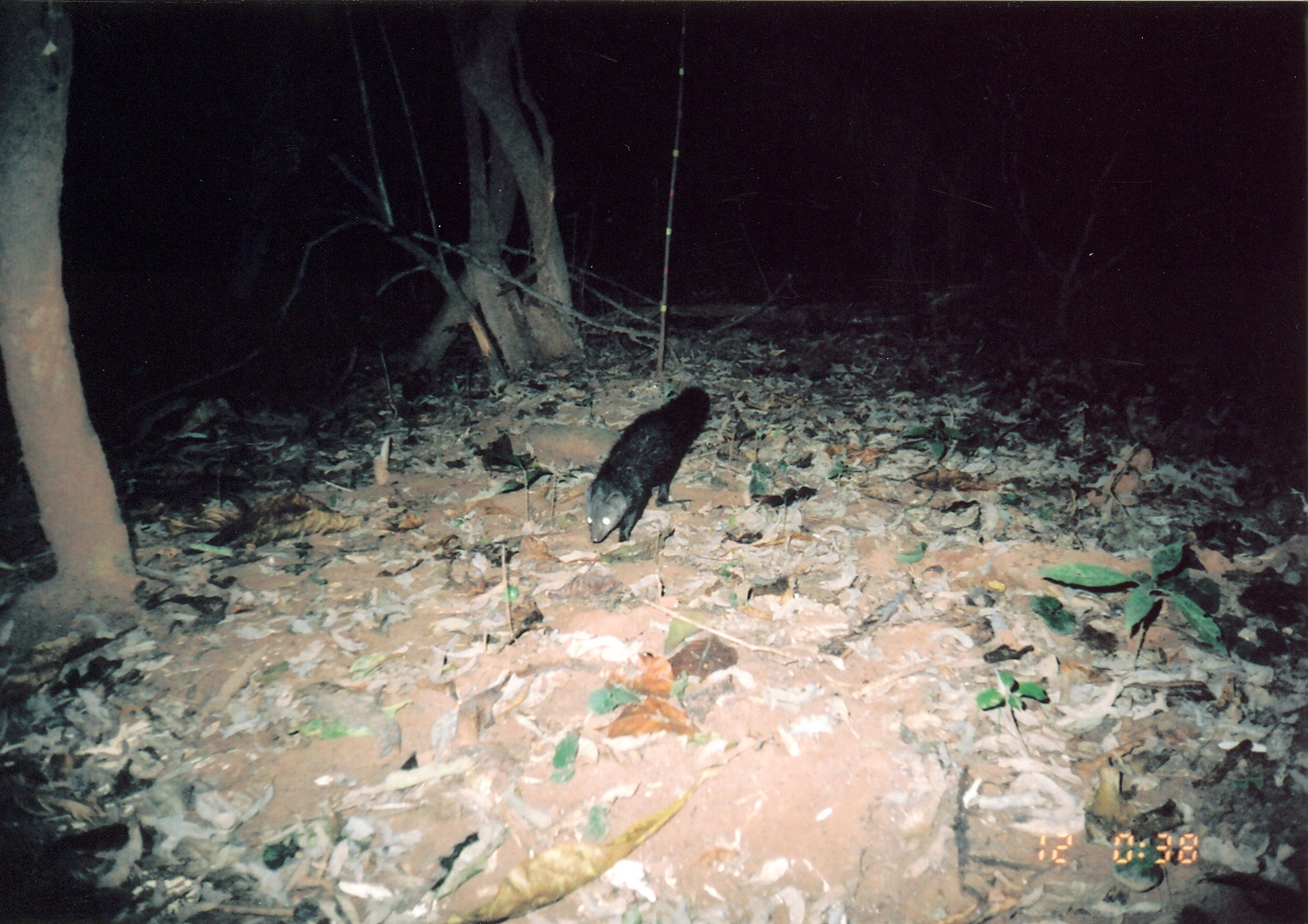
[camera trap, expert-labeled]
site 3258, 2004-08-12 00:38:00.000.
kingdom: Animalia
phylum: Chordata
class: Mammalia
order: Carnivora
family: Herpestidae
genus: Bdeogale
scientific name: Bdeogale crassicauda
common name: bushy-tailed mongoose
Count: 1.